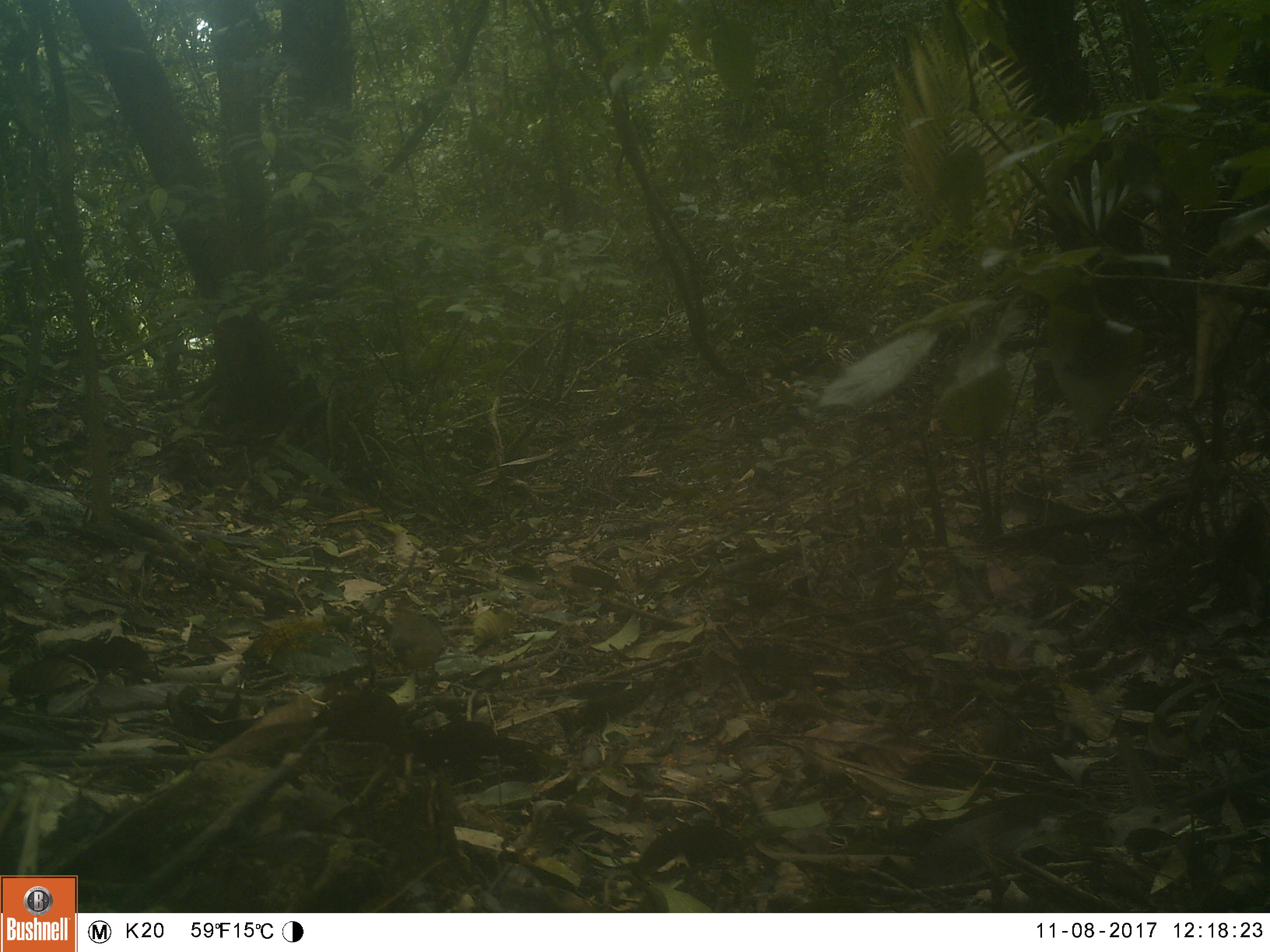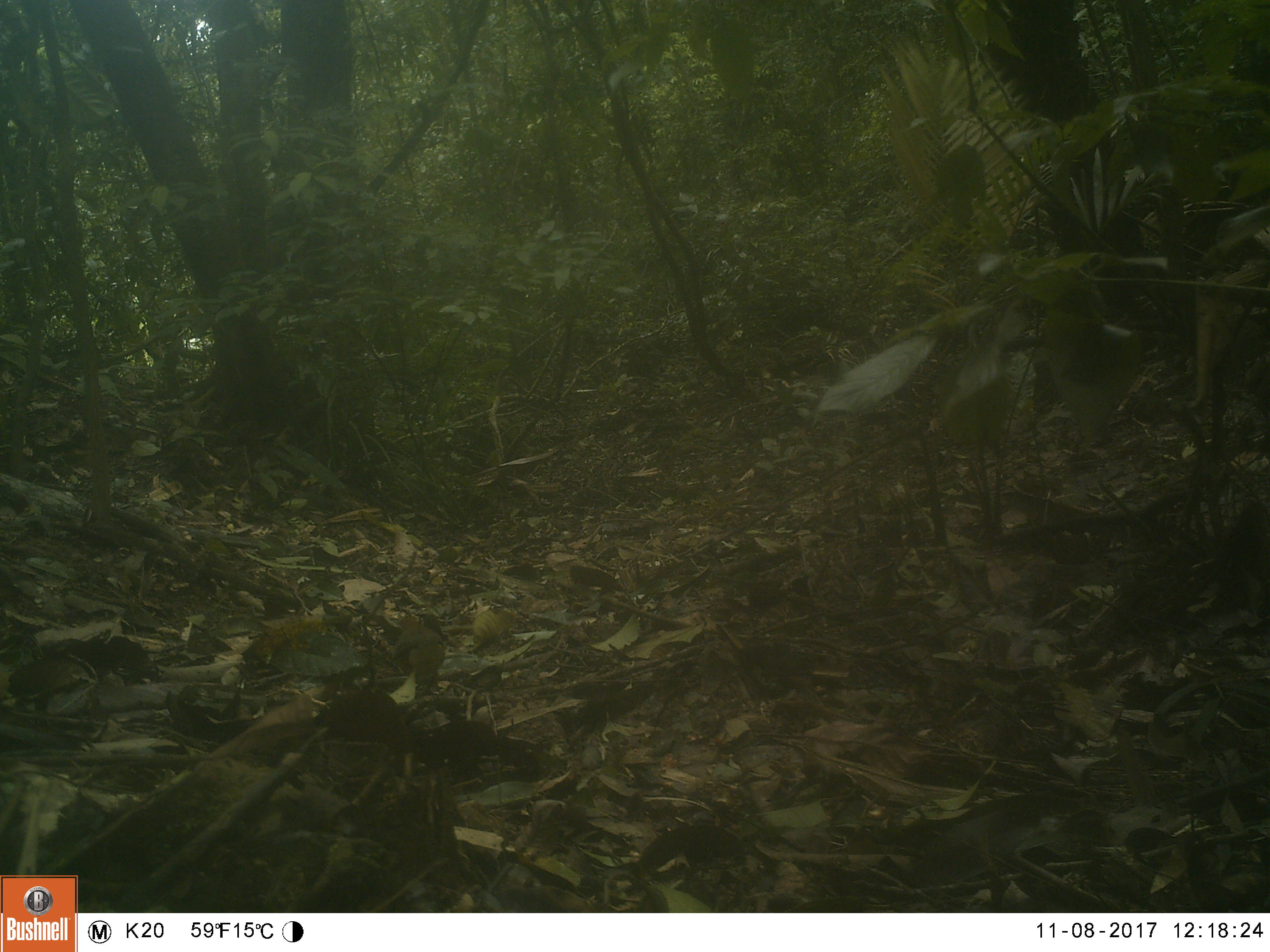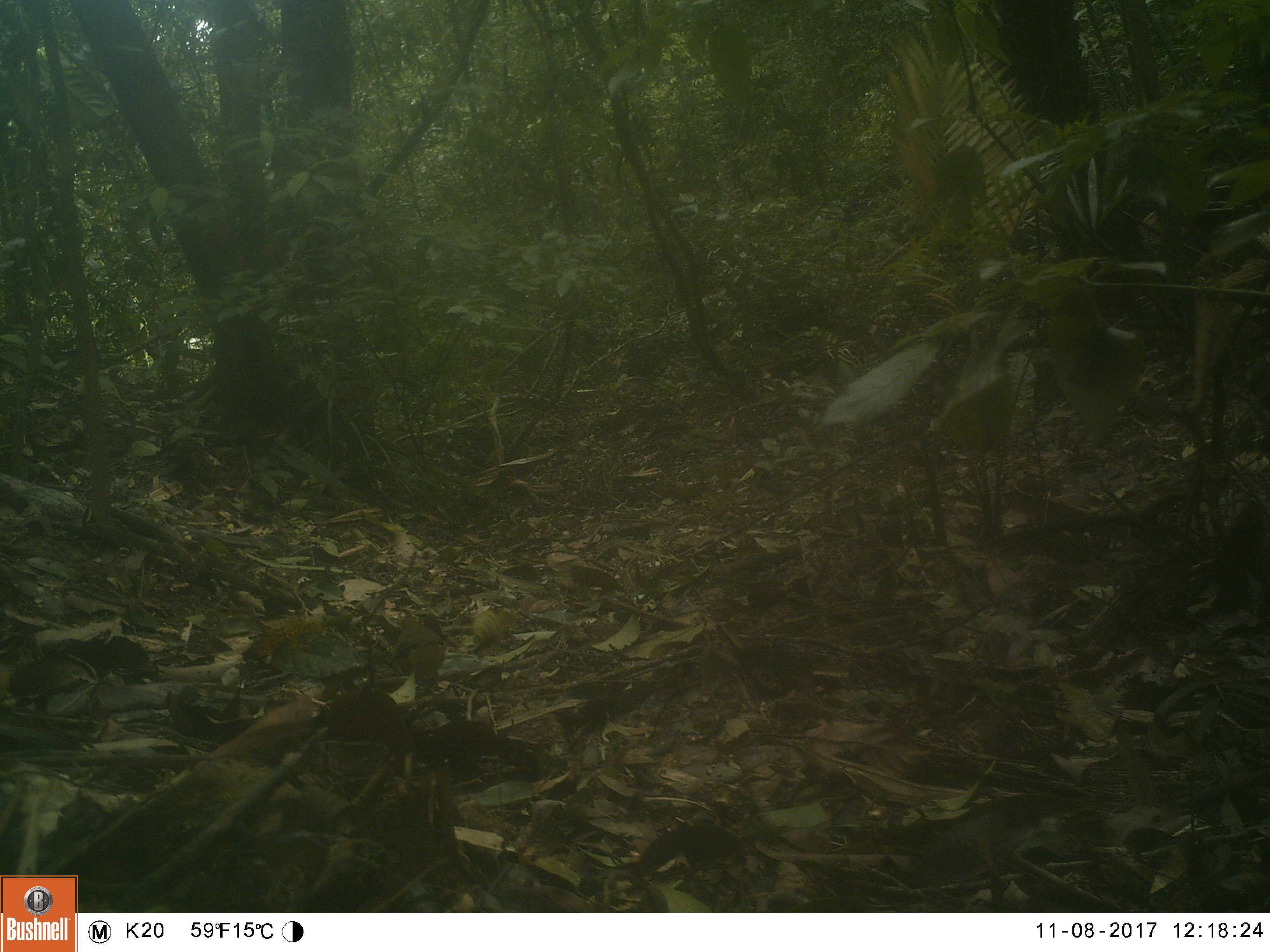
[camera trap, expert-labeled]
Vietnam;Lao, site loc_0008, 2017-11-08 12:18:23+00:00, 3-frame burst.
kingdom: Animalia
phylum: Chordata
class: Aves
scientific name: Aves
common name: bird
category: unidentified bird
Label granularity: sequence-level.